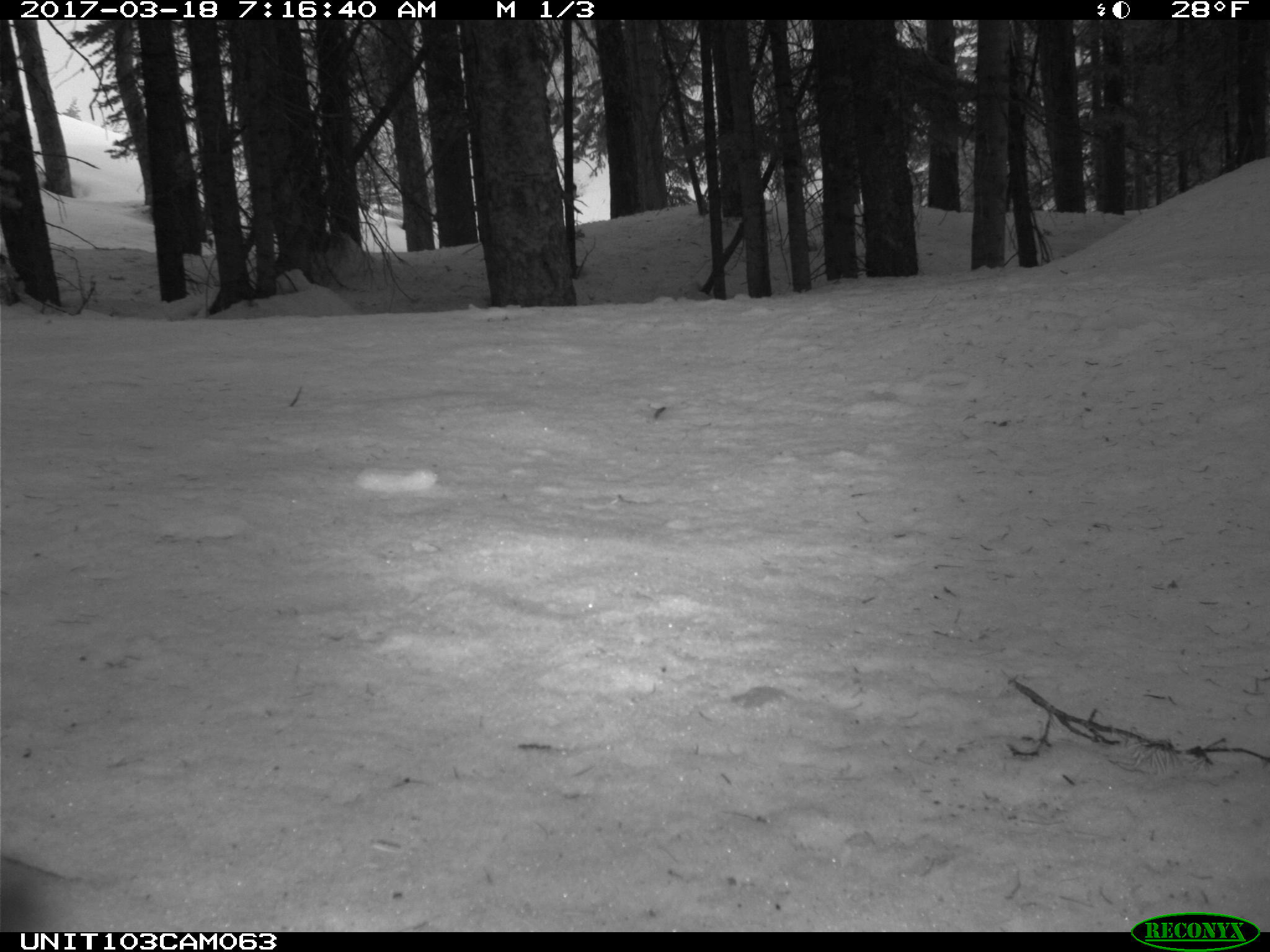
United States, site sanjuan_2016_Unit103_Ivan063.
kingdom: Animalia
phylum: Chordata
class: Mammalia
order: Rodentia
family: Sciuridae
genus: Tamiasciurus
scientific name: Tamiasciurus hudsonicus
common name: american red squirrel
Tamiasciurus hudsonicus (american red squirrel).